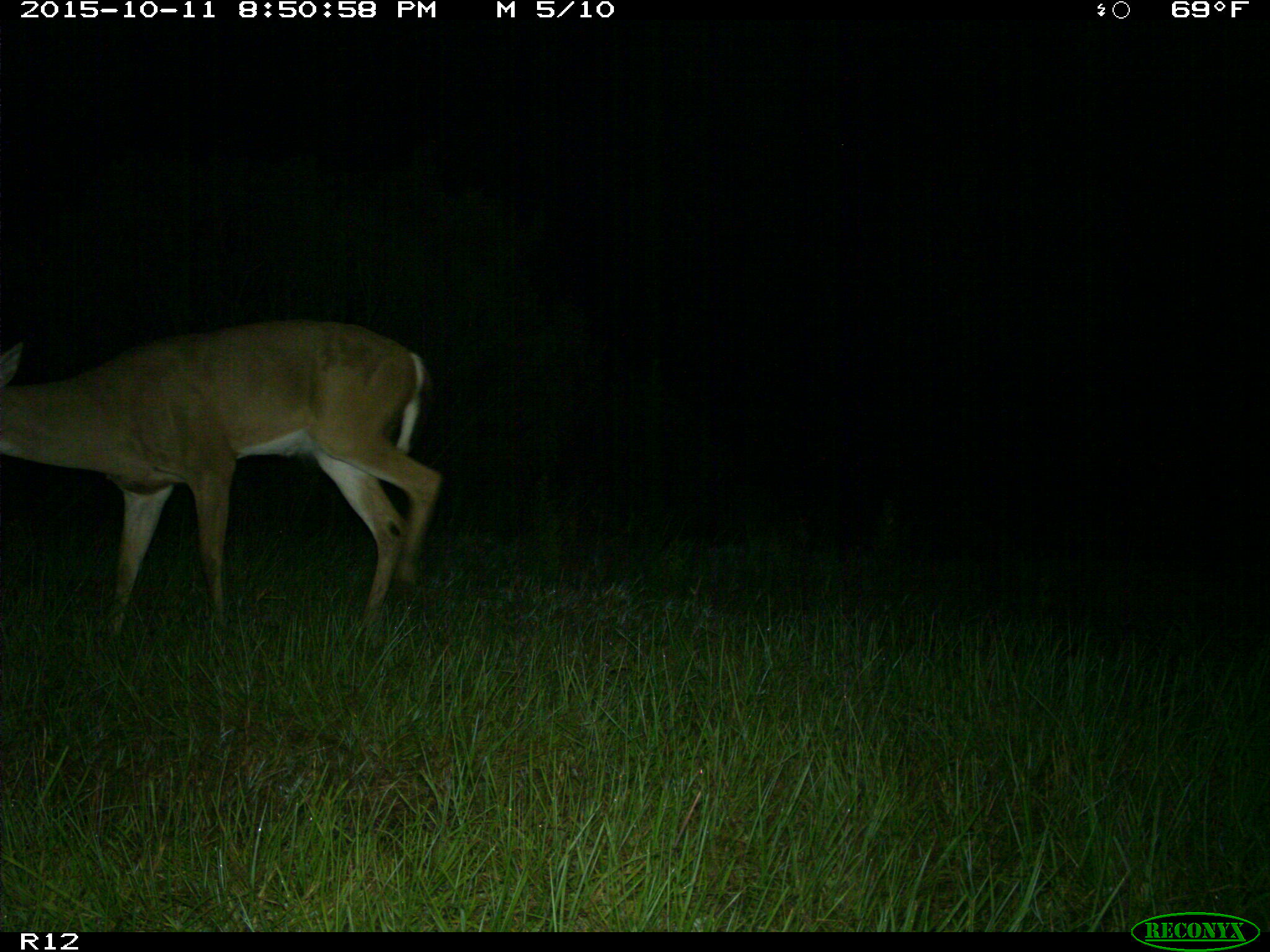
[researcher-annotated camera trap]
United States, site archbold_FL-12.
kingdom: Animalia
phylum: Chordata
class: Mammalia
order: Artiodactyla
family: Cervidae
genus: Odocoileus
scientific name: Odocoileus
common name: deer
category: unidentified deer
Unidentified deer (deer) (Odocoileus).